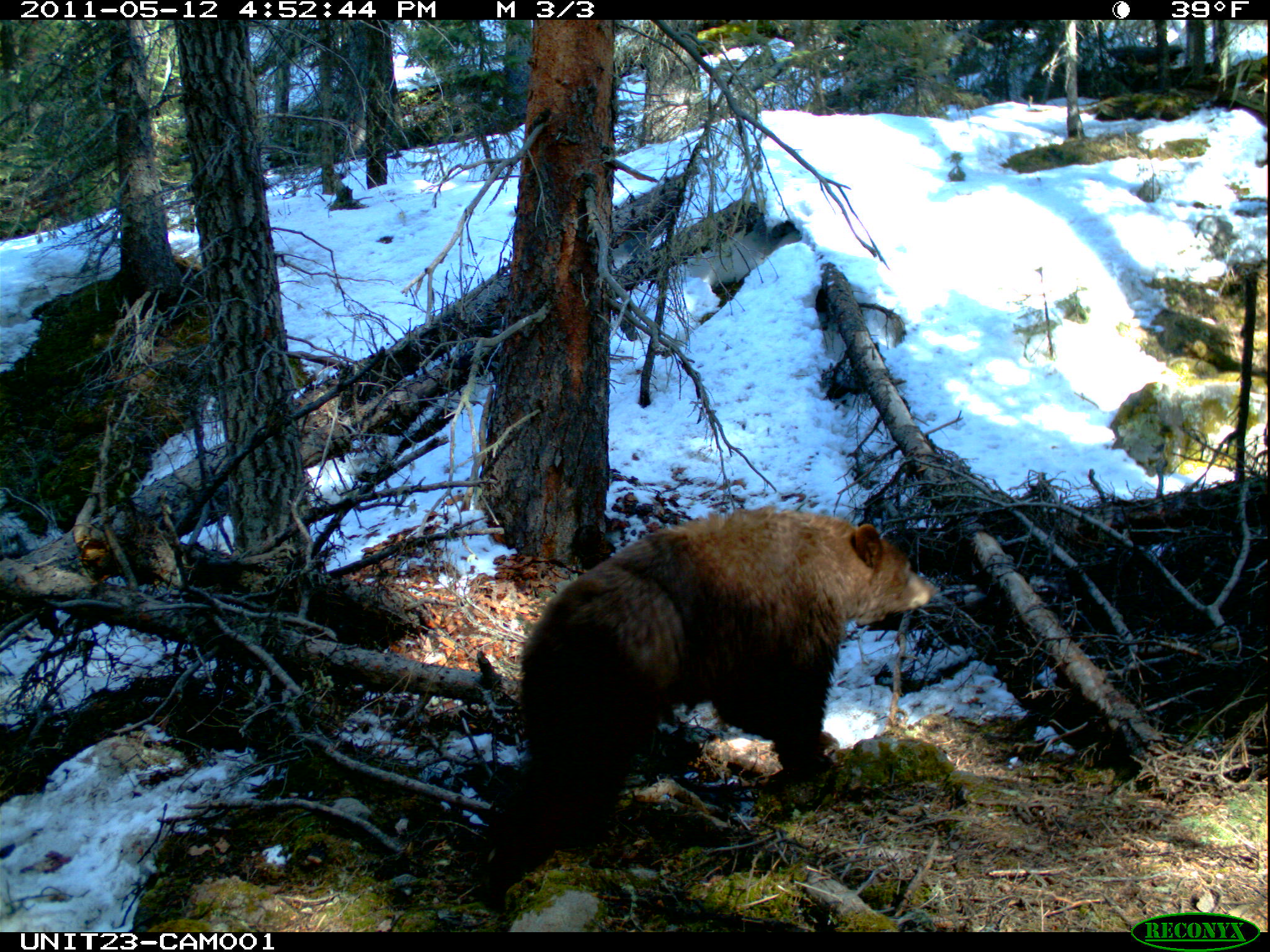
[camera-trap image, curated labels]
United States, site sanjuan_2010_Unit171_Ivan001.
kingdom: Animalia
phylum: Chordata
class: Mammalia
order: Carnivora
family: Ursidae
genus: Ursus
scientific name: Ursus americanus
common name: american black bear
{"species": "Ursus americanus (american black bear)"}